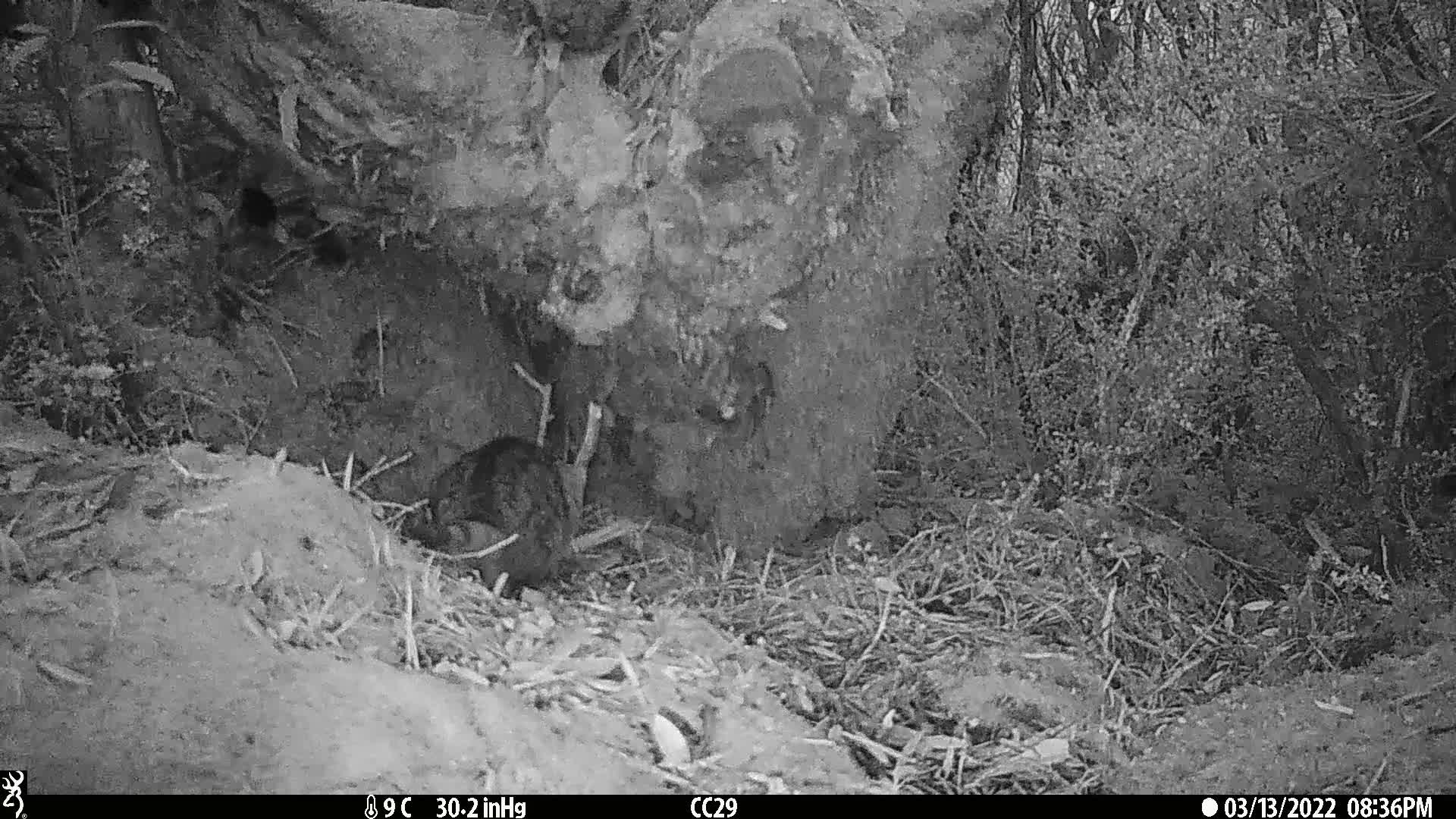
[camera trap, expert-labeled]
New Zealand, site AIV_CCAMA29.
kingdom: Animalia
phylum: Chordata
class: Mammalia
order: Carnivora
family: Felidae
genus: Felis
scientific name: Felis catus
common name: domestic cat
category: cat